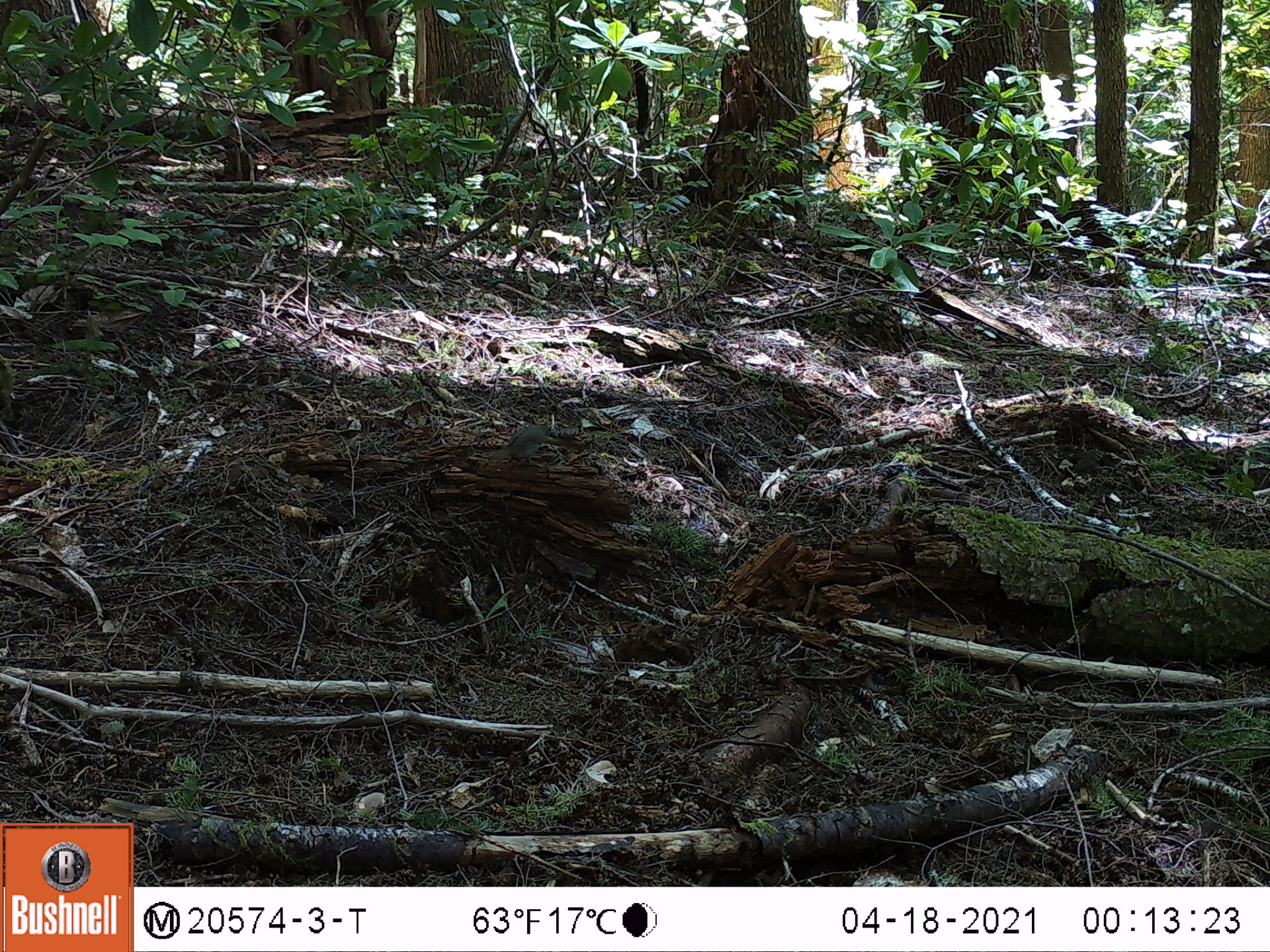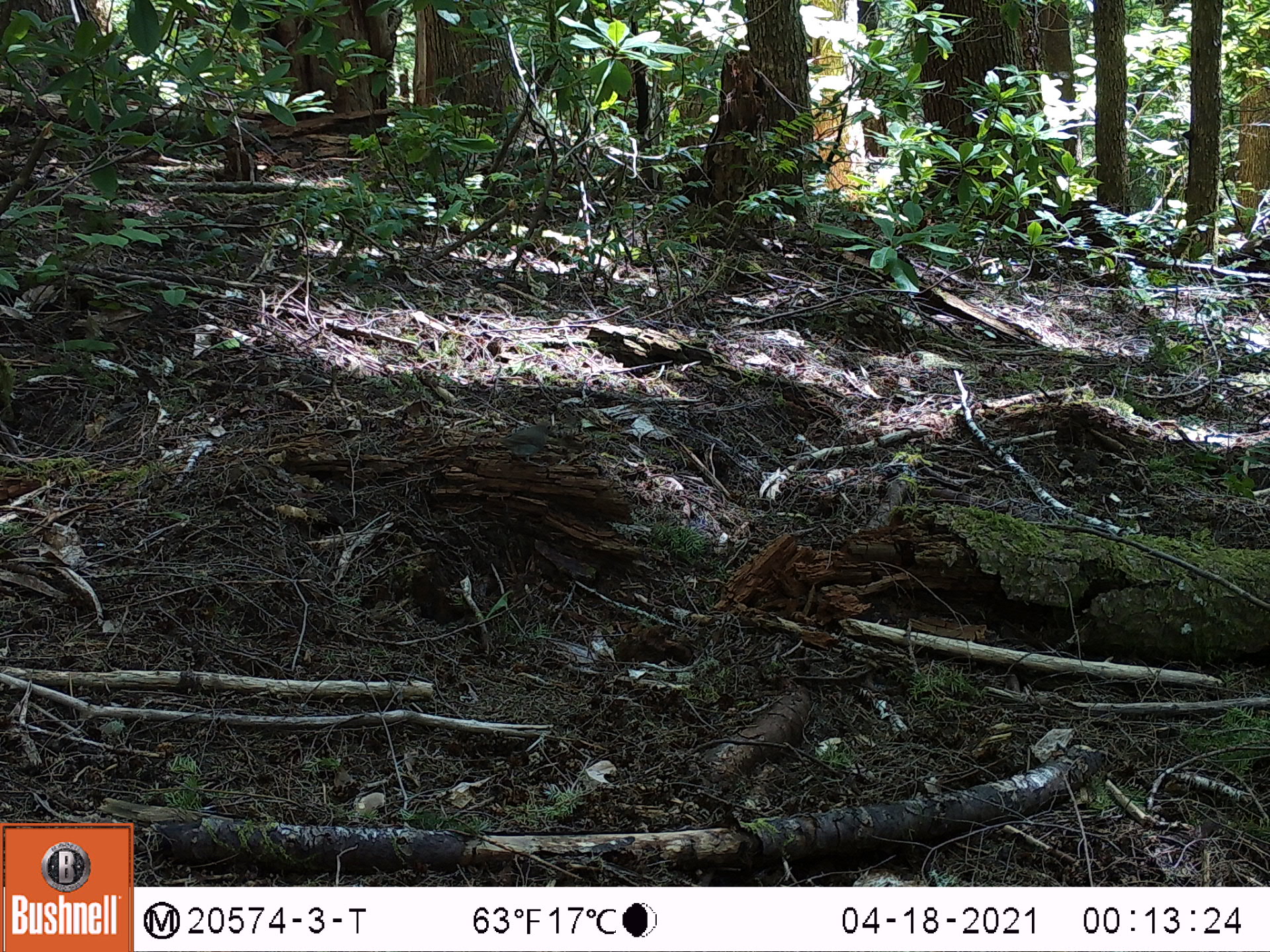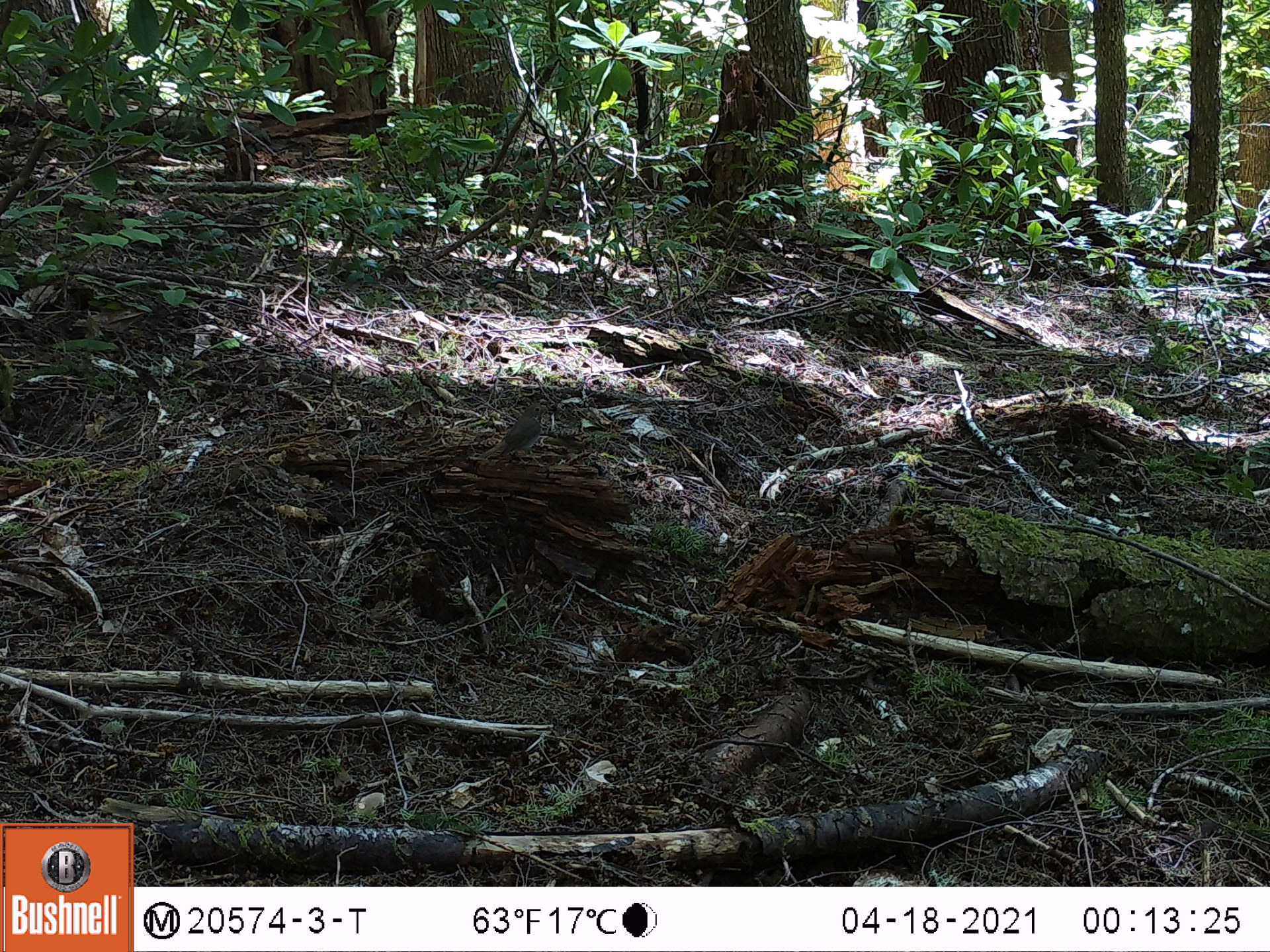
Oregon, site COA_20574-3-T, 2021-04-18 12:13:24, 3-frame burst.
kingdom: Animalia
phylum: Chordata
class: Aves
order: Passeriformes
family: Turdidae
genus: Catharus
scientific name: Catharus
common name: brown thrushes and nightingale-thrushes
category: catharus species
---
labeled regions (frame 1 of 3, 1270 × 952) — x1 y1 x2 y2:
catharus species: 487 421 551 461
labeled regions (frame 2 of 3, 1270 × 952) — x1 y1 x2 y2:
catharus species: 478 411 561 466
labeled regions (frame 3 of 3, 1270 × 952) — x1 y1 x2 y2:
catharus species: 481 397 554 467